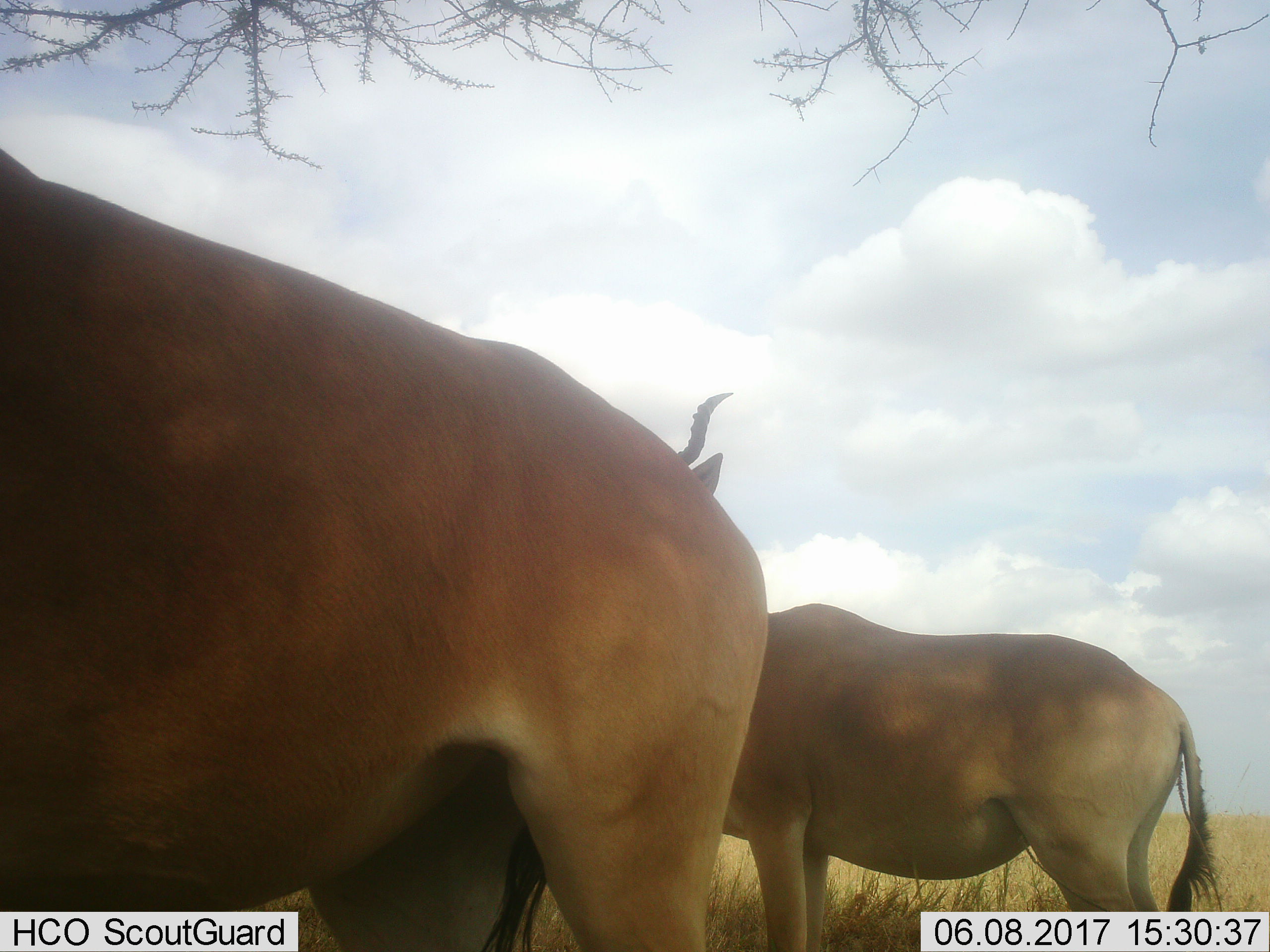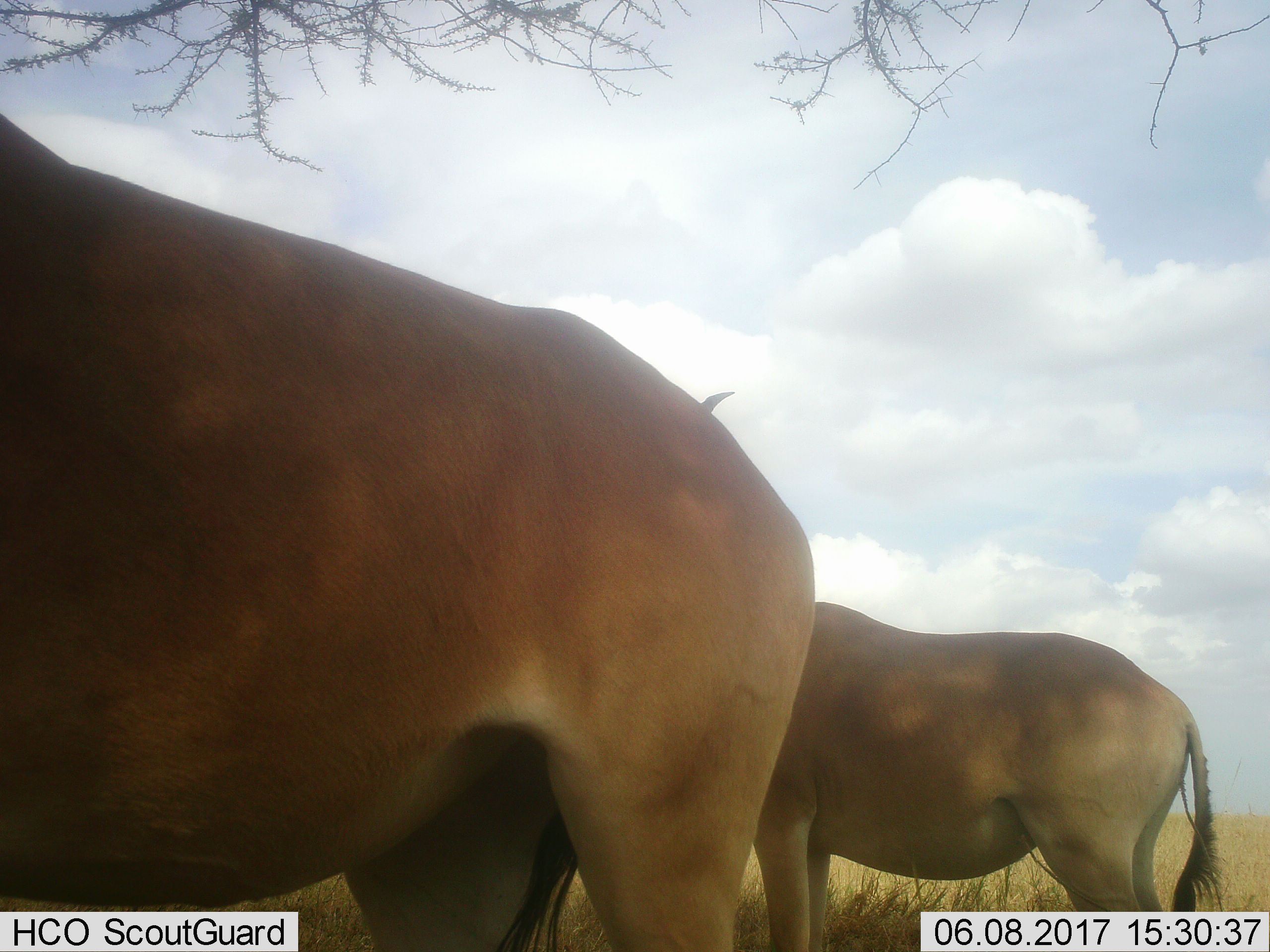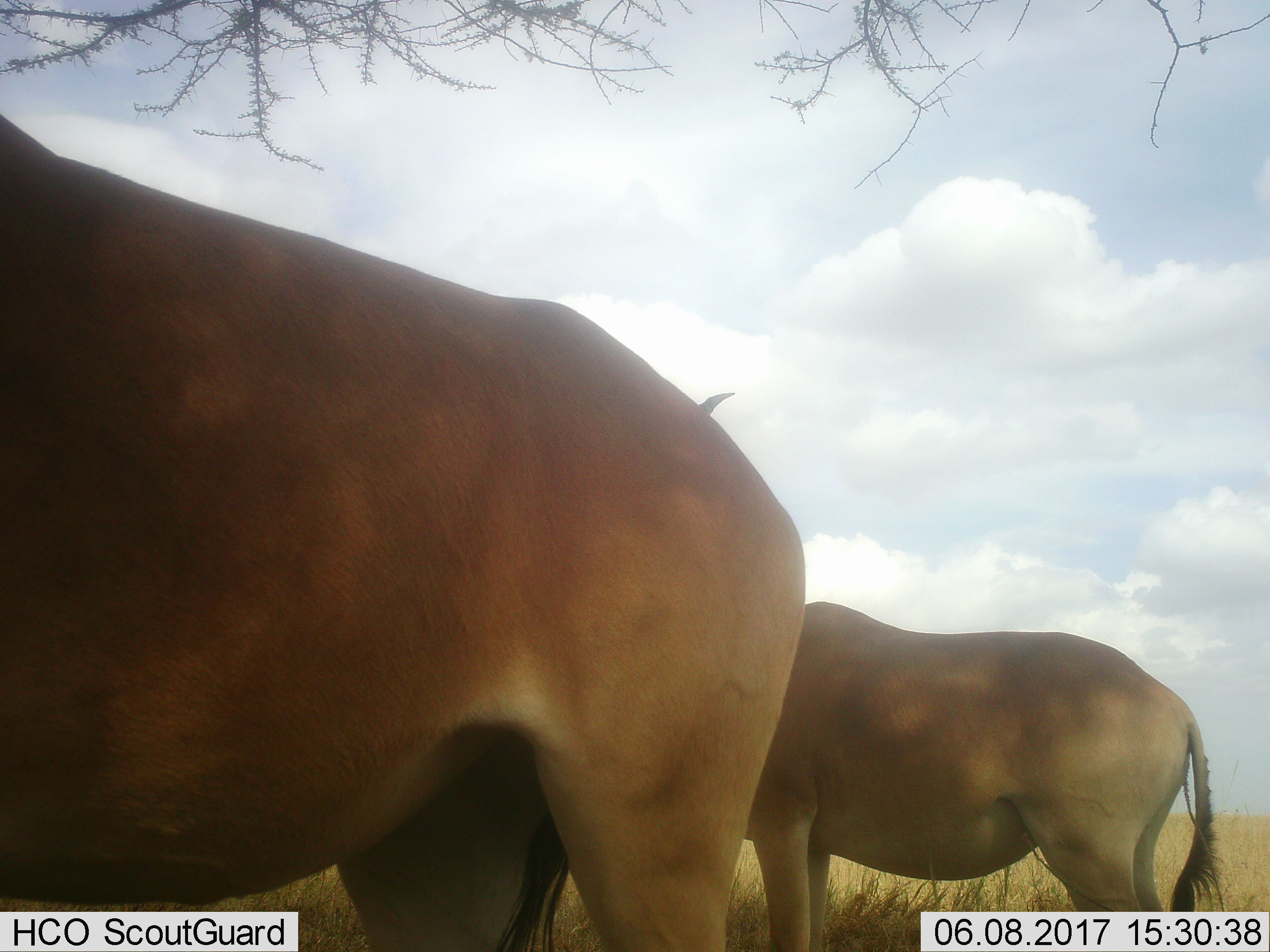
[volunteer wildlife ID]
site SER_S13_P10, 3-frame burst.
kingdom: Animalia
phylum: Chordata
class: Mammalia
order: Artiodactyla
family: Bovidae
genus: Alcelaphus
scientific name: Alcelaphus buselaphus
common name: hartebeest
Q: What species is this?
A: Hartebeest (Alcelaphus buselaphus).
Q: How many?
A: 2.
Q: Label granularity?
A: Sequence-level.